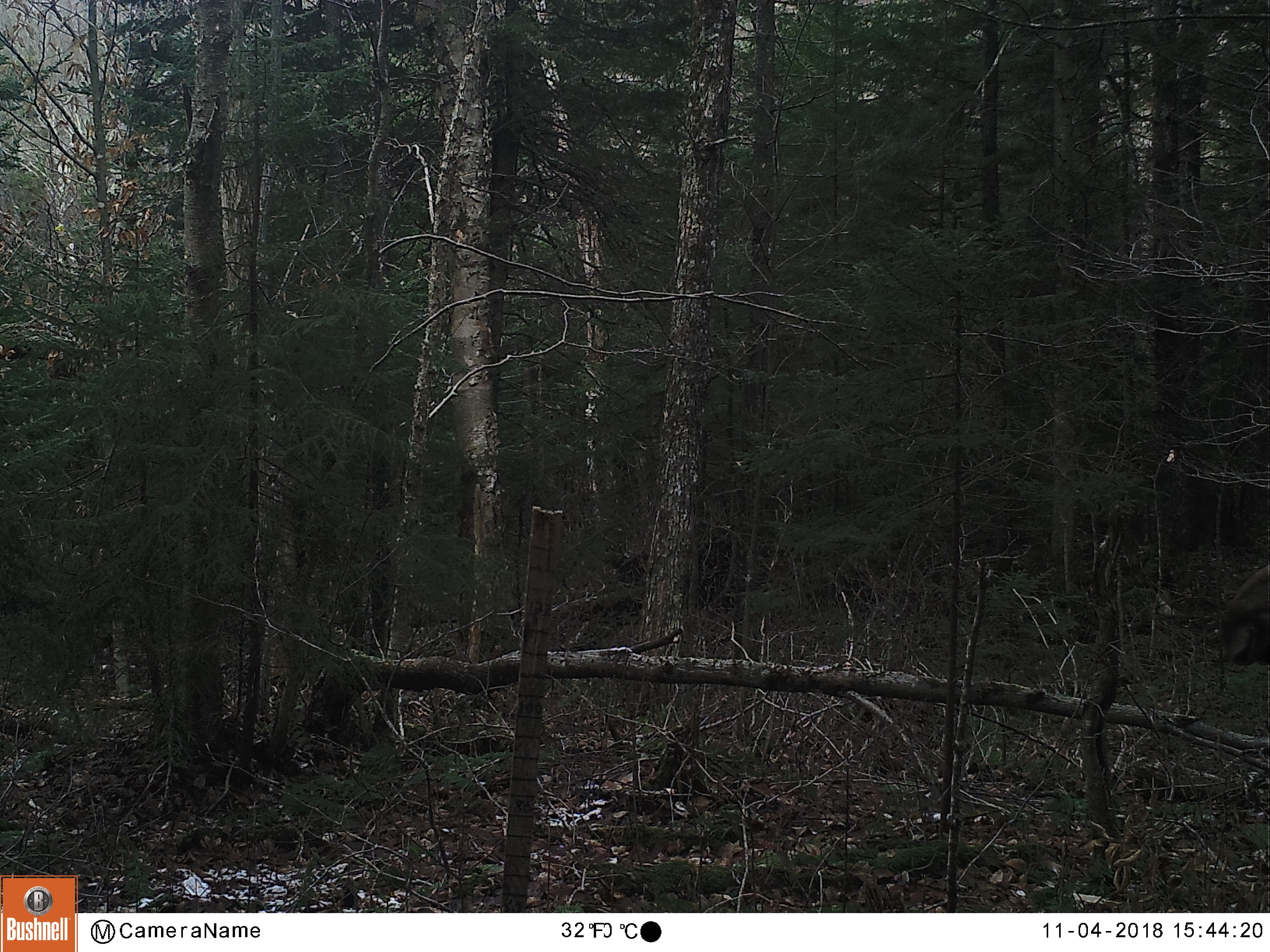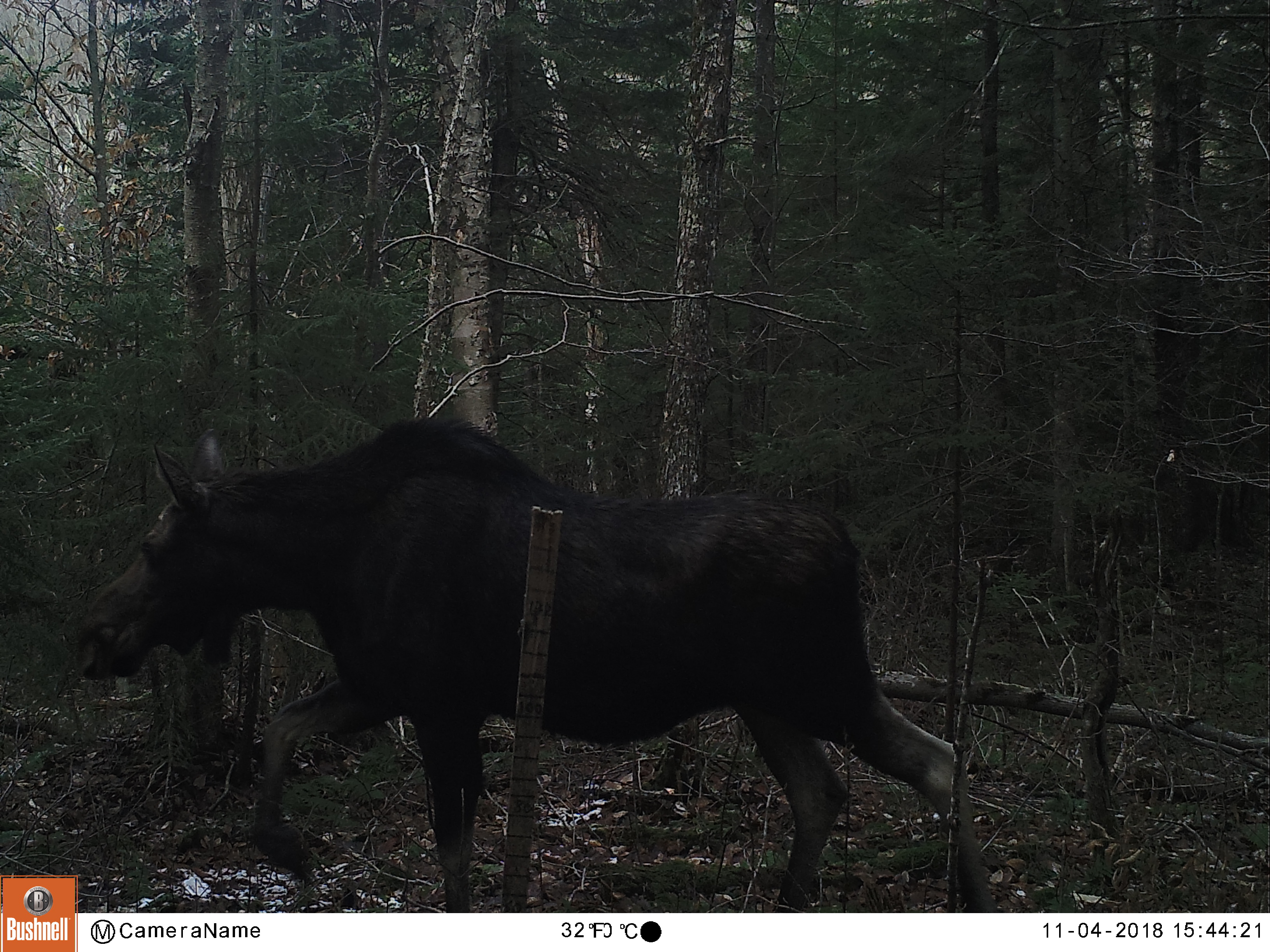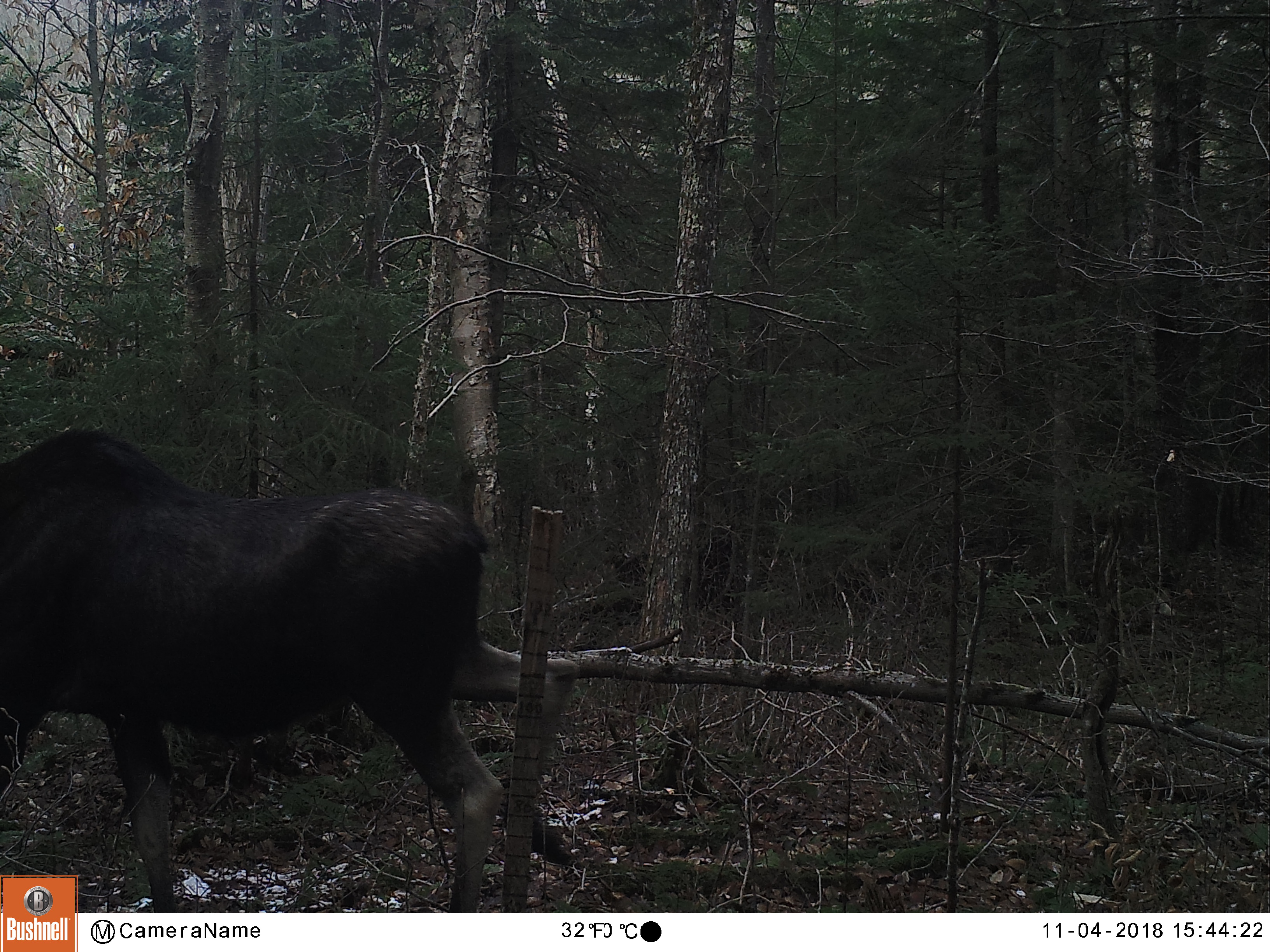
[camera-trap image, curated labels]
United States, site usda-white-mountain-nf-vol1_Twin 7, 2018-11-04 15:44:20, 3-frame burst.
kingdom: Animalia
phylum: Chordata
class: Mammalia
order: Artiodactyla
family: Cervidae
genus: Alces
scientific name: Alces alces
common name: moose